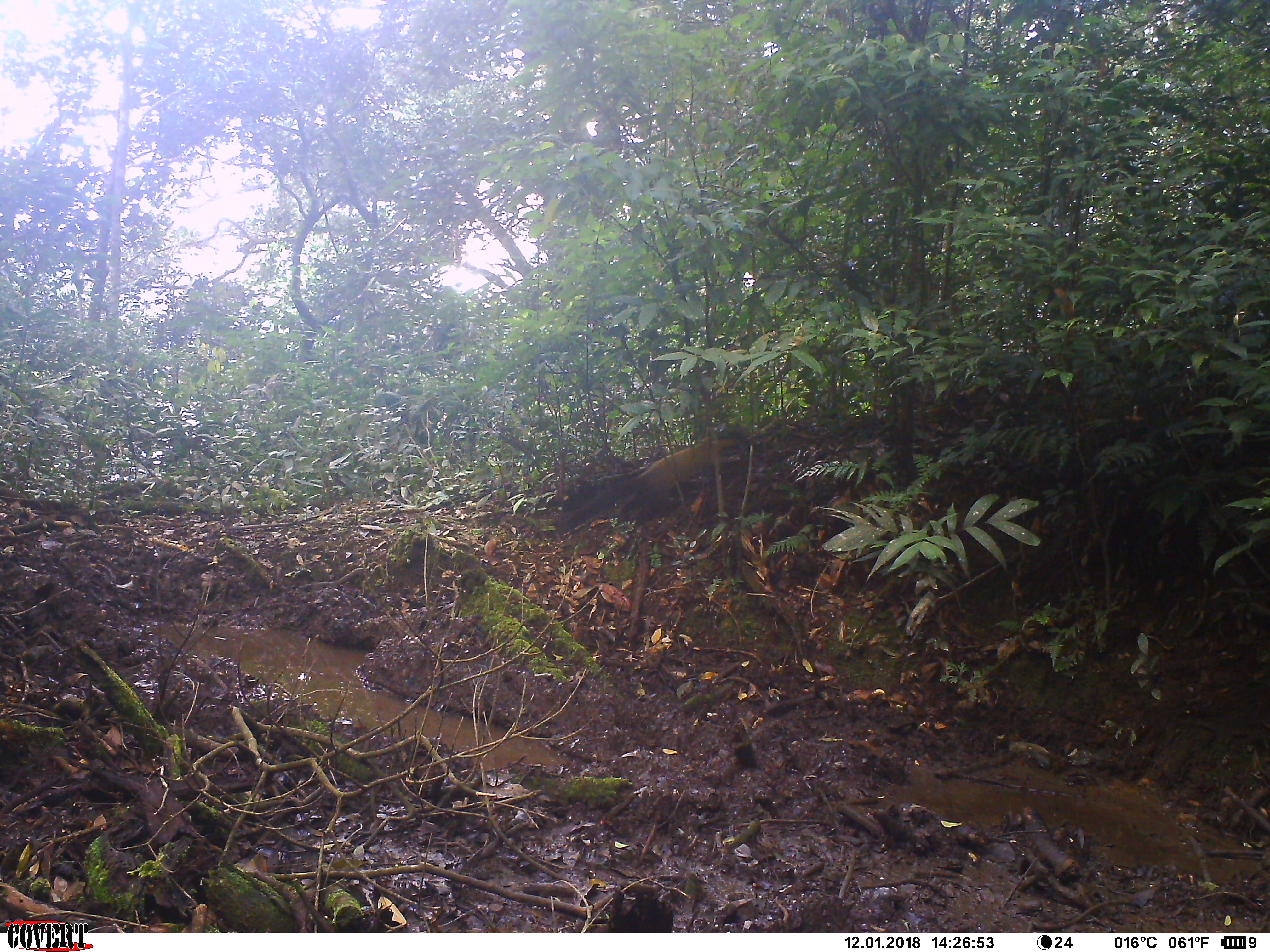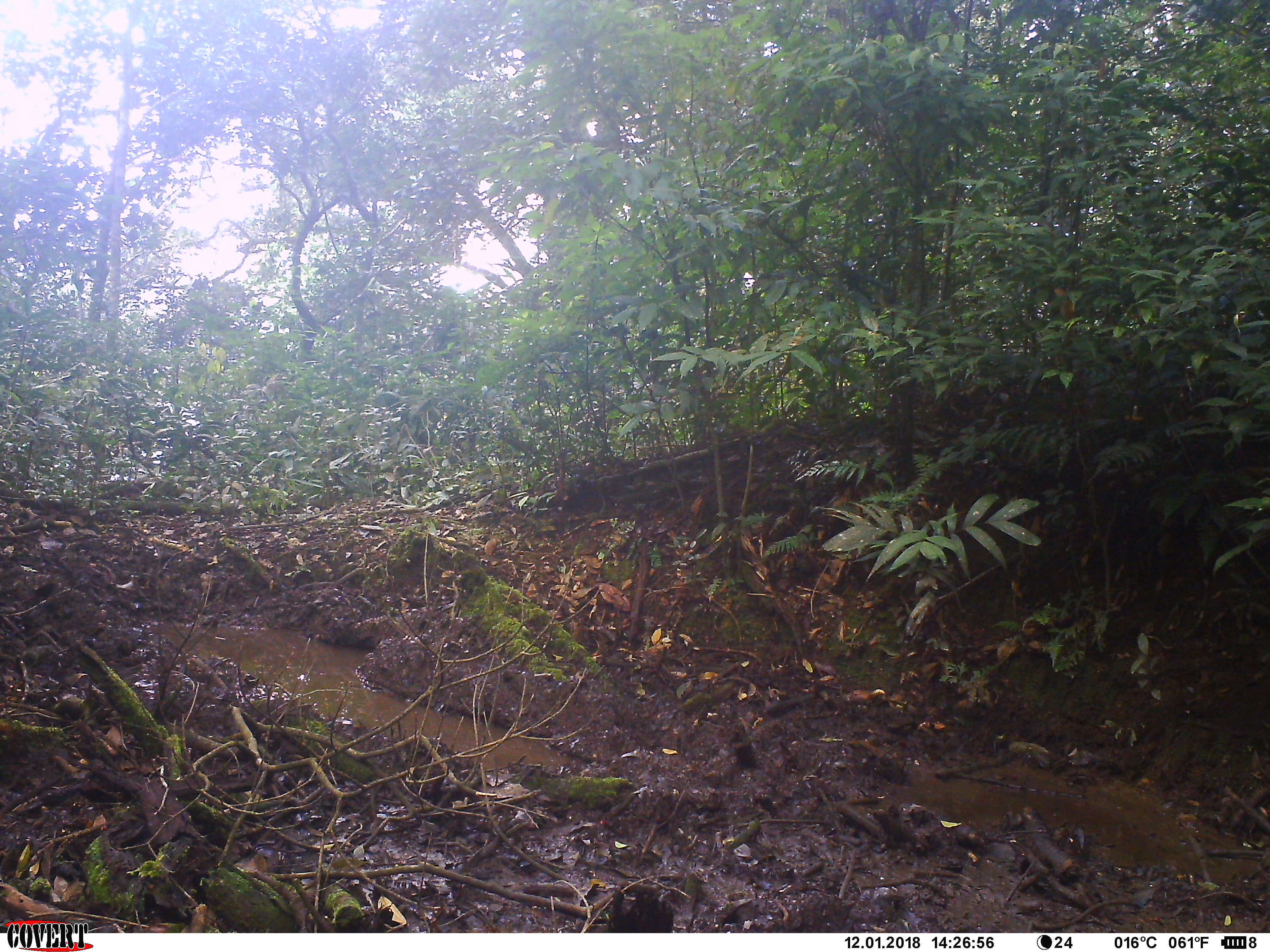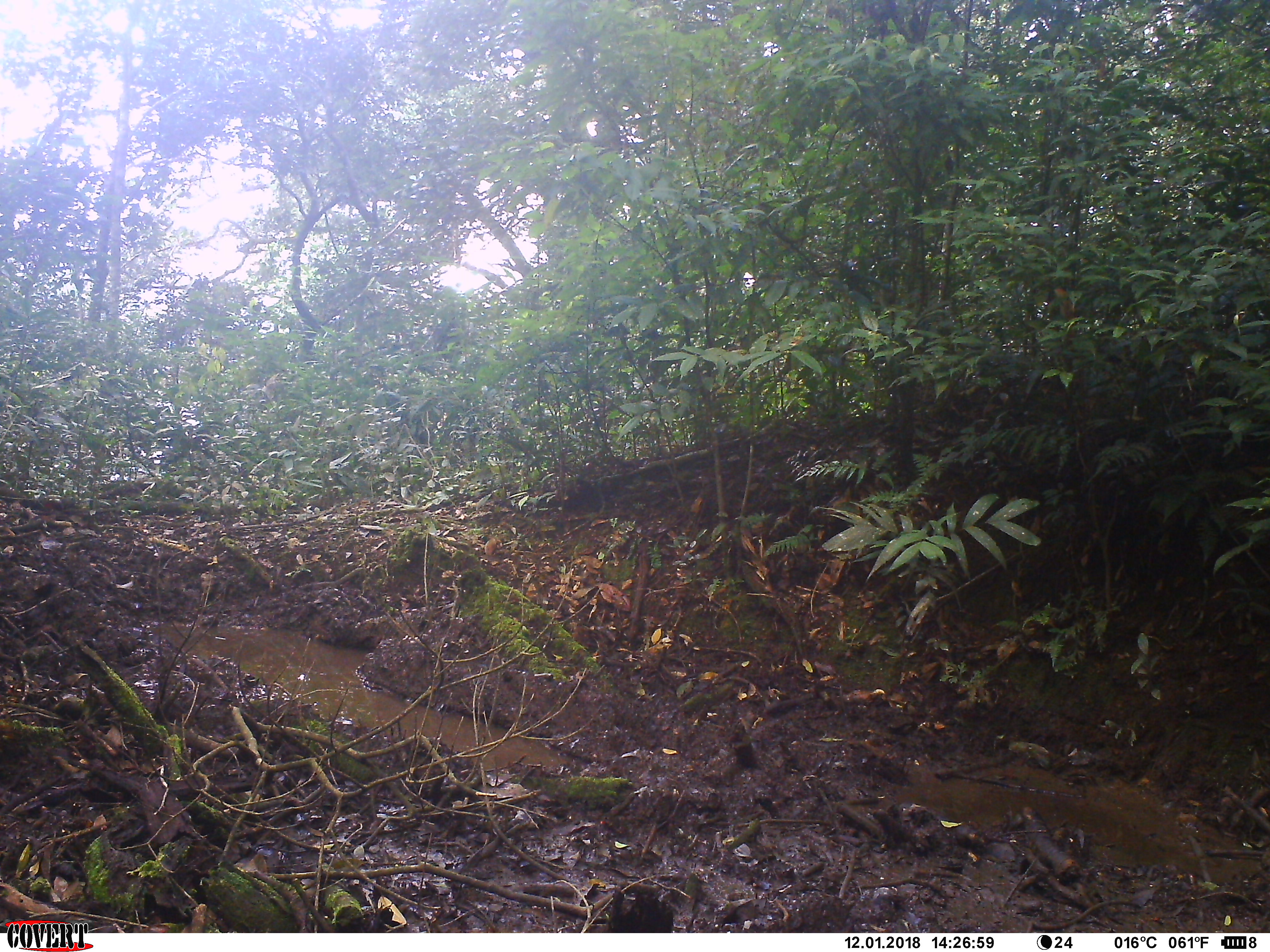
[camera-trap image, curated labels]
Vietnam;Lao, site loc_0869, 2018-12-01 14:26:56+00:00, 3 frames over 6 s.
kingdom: Animalia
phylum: Chordata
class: Mammalia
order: Carnivora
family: Mustelidae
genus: Martes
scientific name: Martes flavigula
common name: yellow-throated marten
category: yellow throated marten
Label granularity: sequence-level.